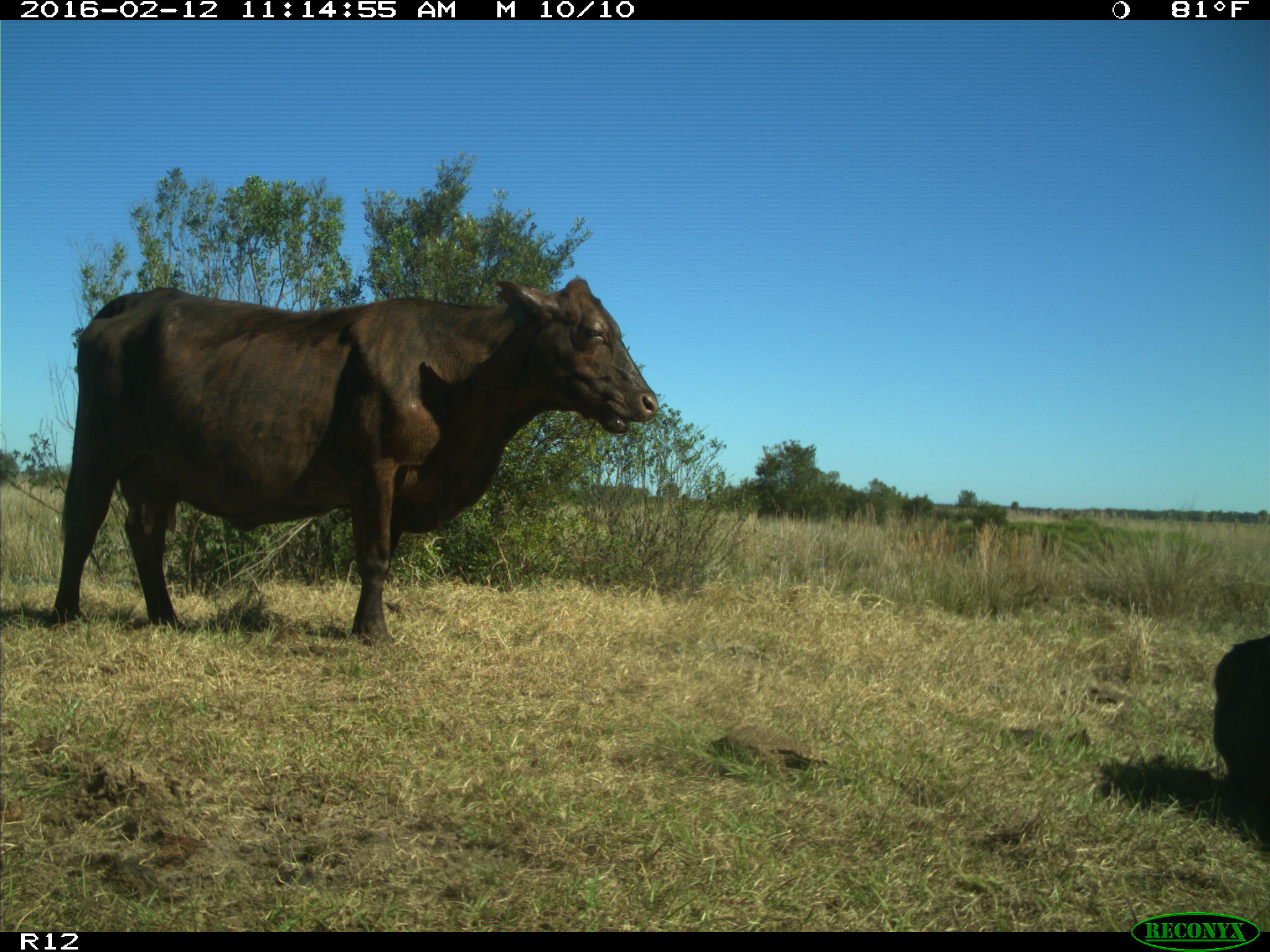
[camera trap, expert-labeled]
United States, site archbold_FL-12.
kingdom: Animalia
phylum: Chordata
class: Mammalia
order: Artiodactyla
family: Bovidae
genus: Bos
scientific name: Bos taurus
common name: domestic cow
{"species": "Bos taurus (domestic cow)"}